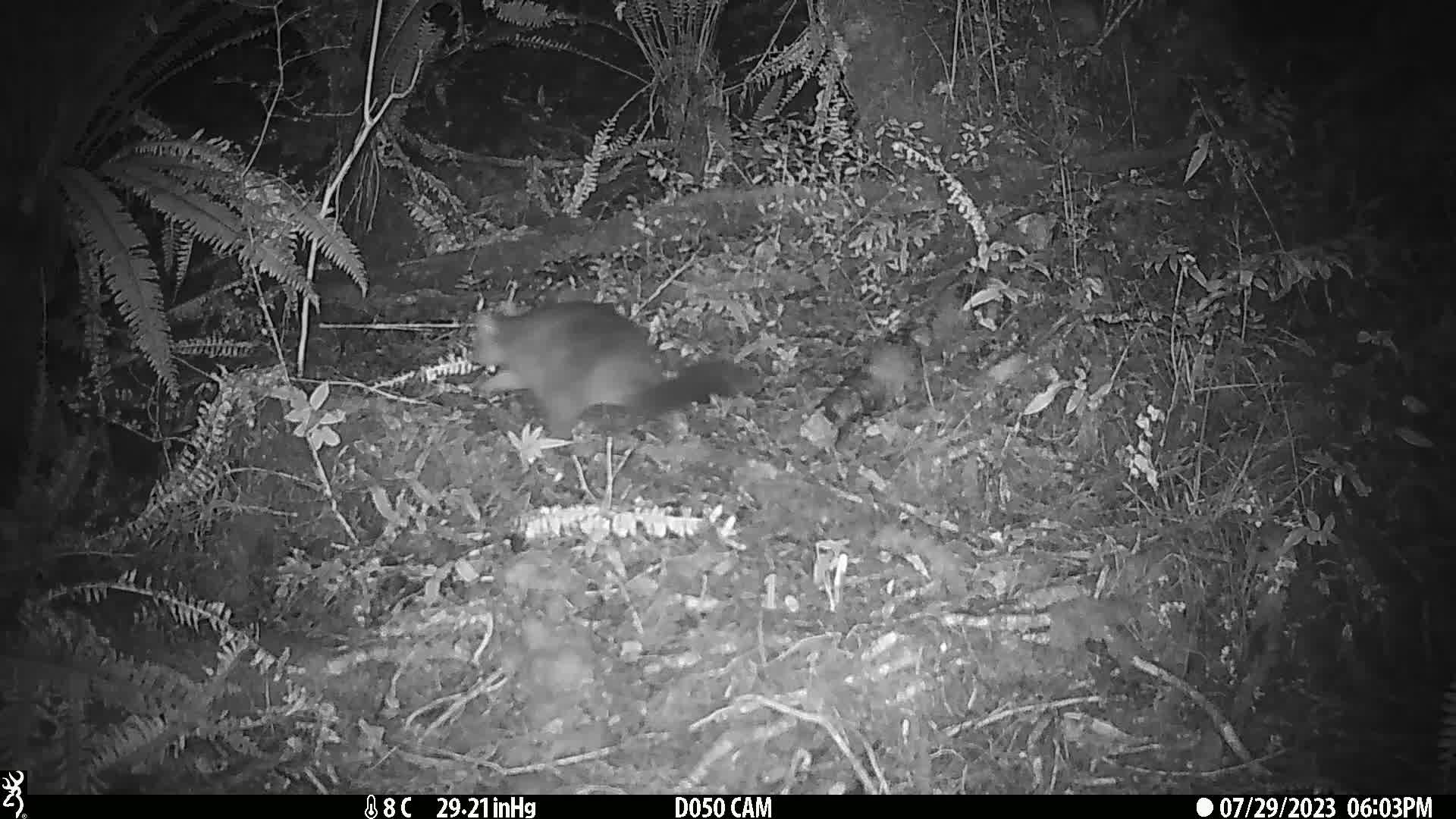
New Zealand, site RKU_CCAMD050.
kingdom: Animalia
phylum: Chordata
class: Mammalia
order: Diprotodontia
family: Phalangeridae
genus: Trichosurus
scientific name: Trichosurus vulpecula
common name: common brushtail possum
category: possum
Possum (common brushtail possum) (Trichosurus vulpecula).